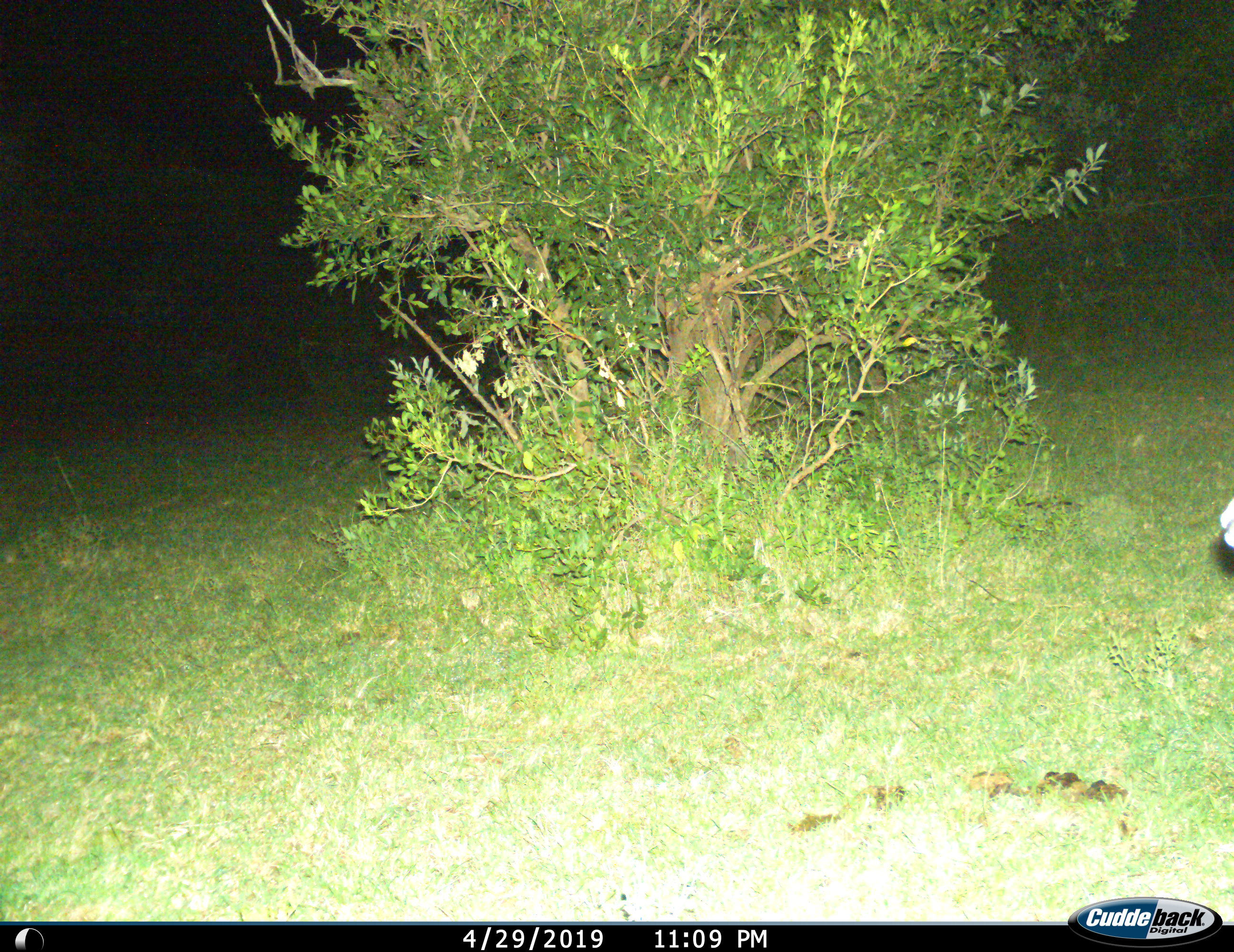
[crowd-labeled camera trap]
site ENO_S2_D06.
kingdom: Animalia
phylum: Chordata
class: Mammalia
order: Artiodactyla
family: Bovidae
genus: Aepyceros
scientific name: Aepyceros melampus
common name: impala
Impala (Aepyceros melampus), count 1. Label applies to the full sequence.